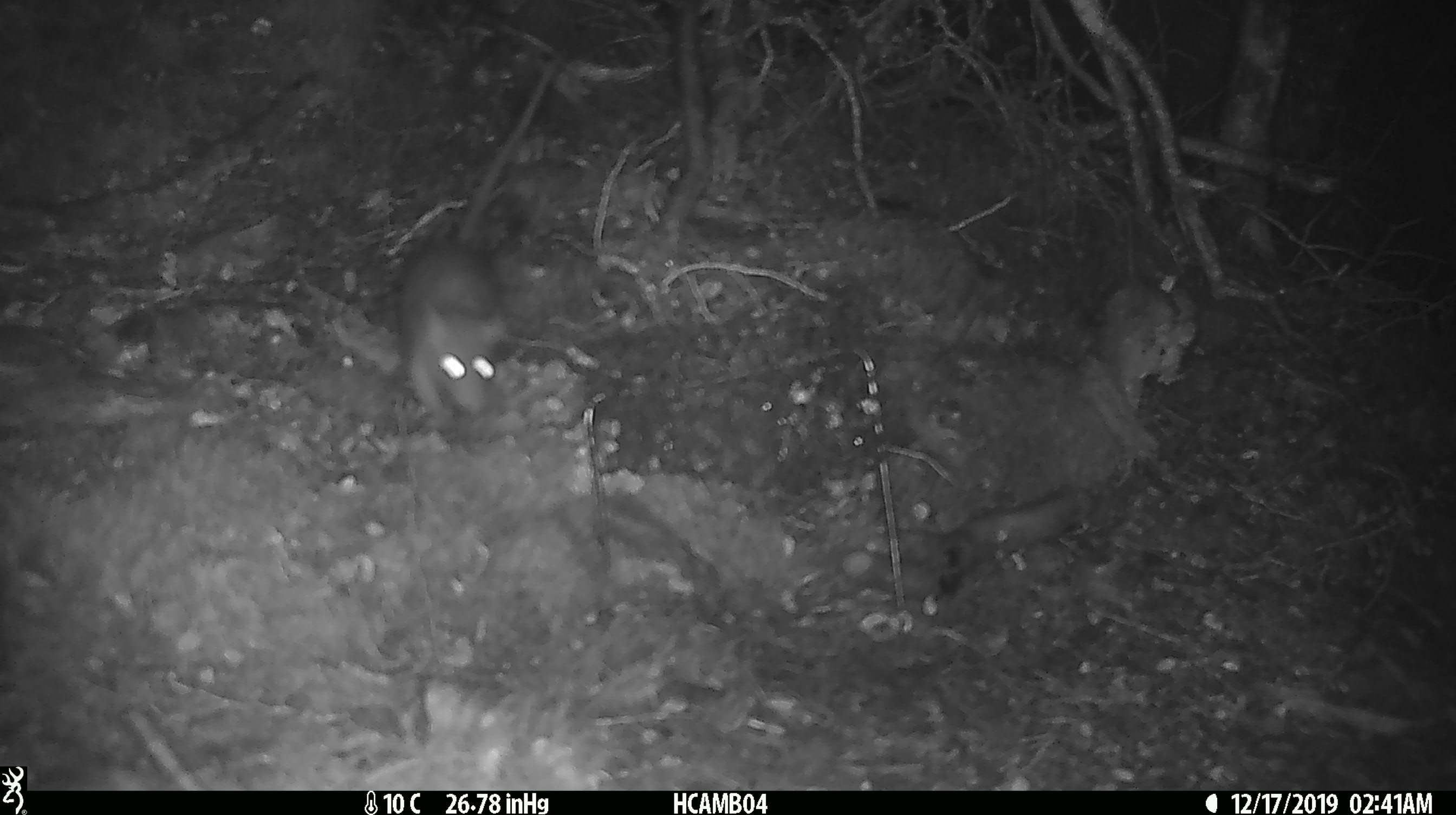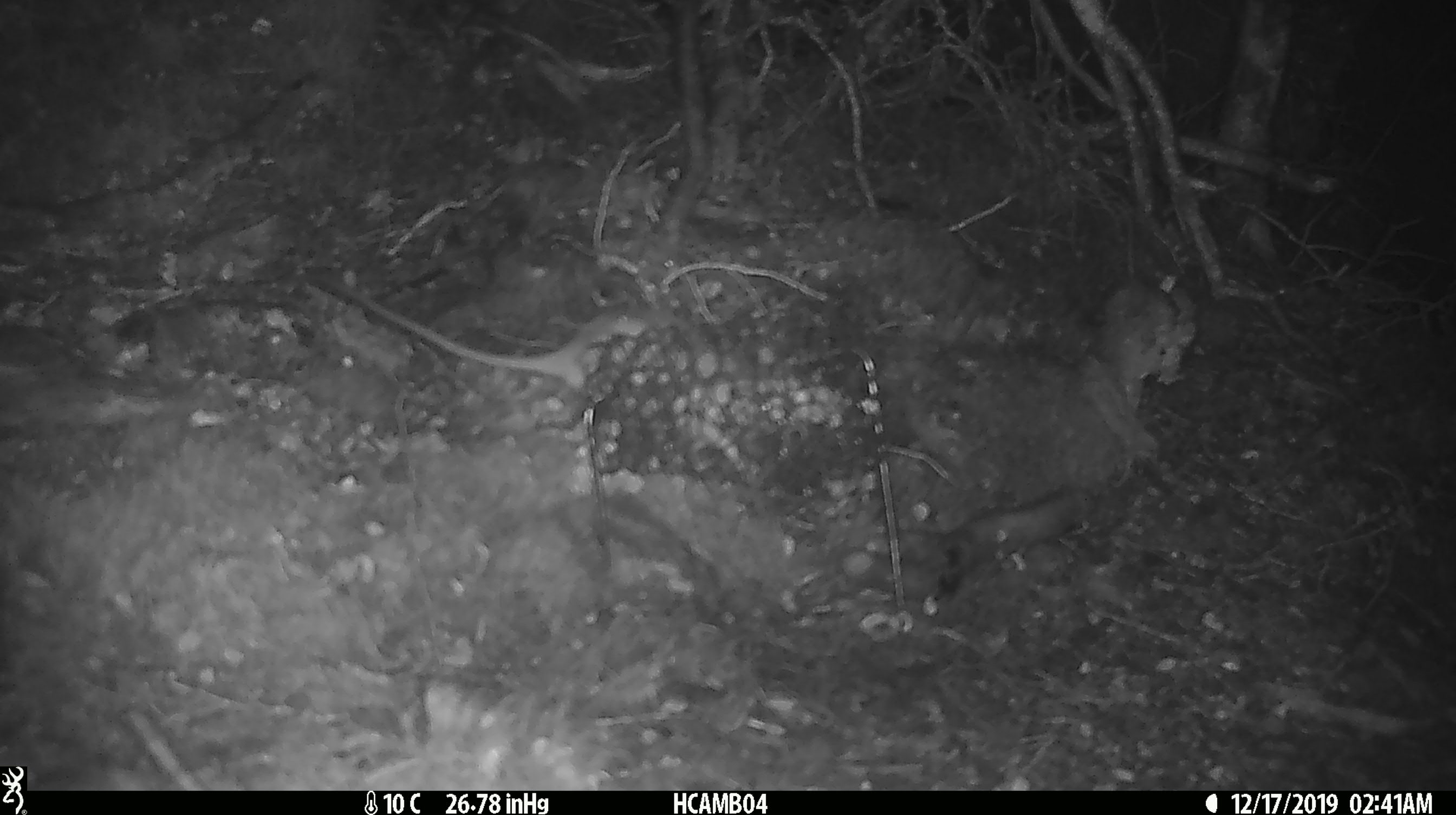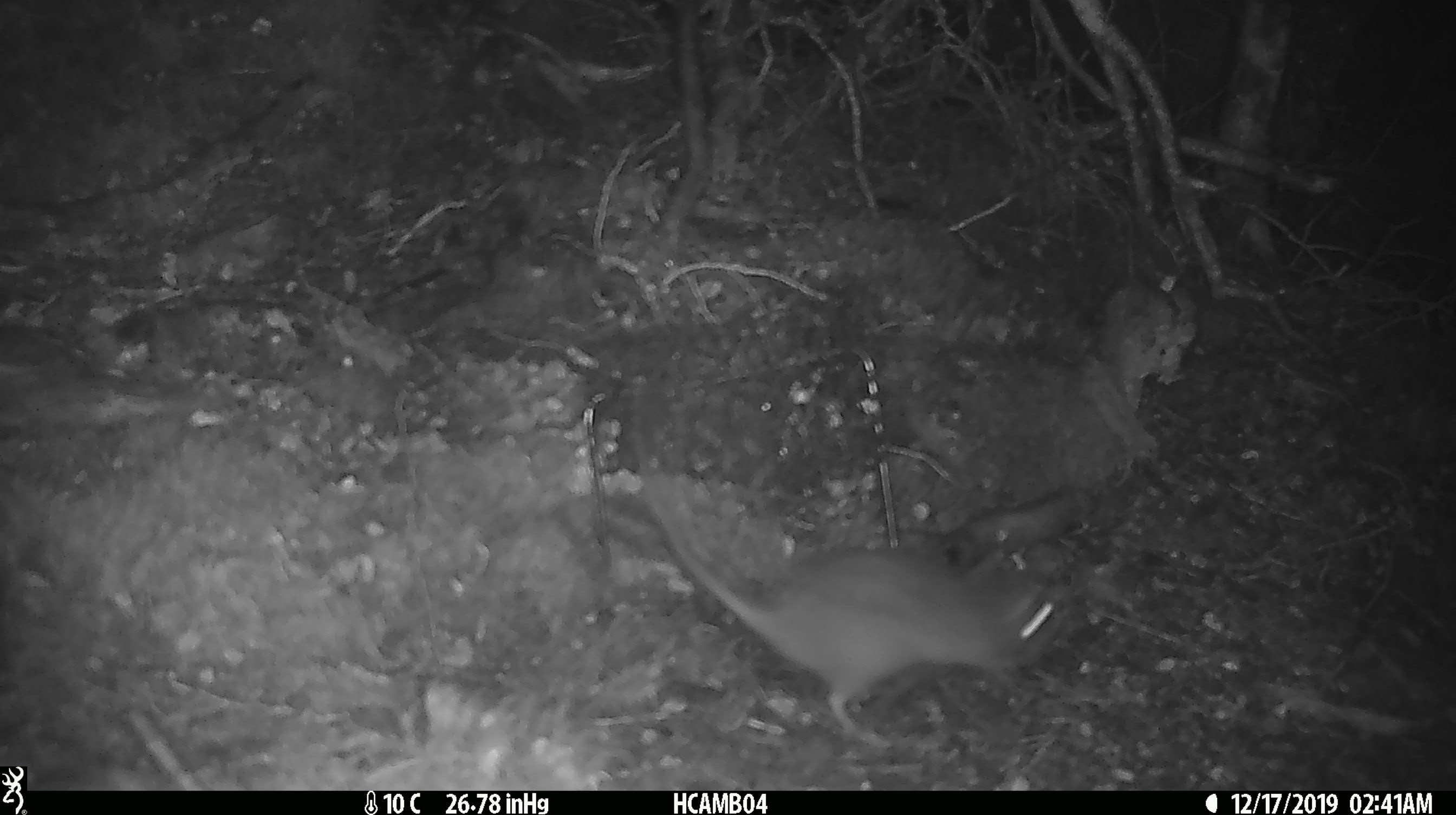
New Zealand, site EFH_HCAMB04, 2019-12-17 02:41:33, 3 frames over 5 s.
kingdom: Animalia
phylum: Chordata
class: Mammalia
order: Rodentia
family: Muridae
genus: Rattus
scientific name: Rattus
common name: rat